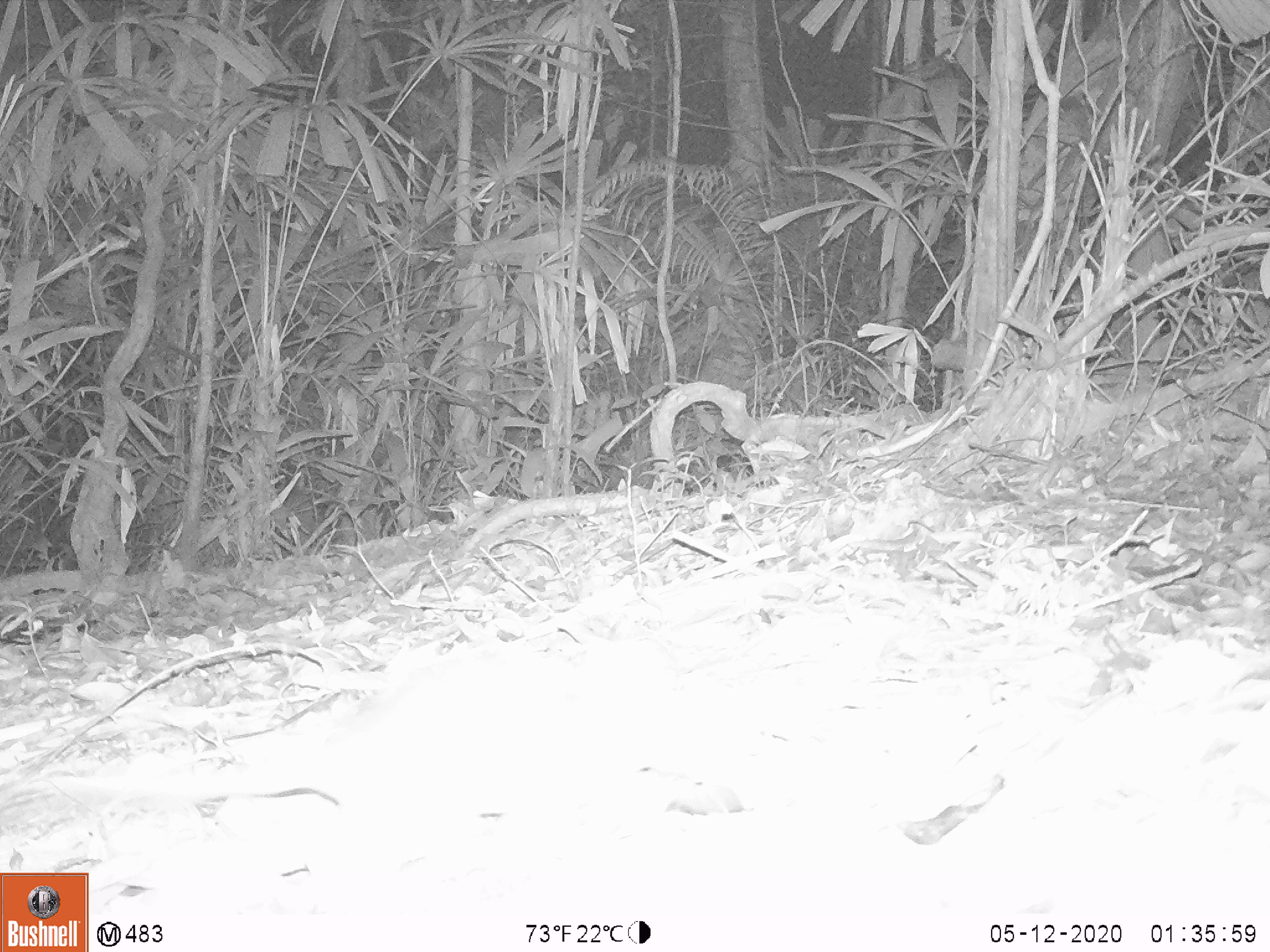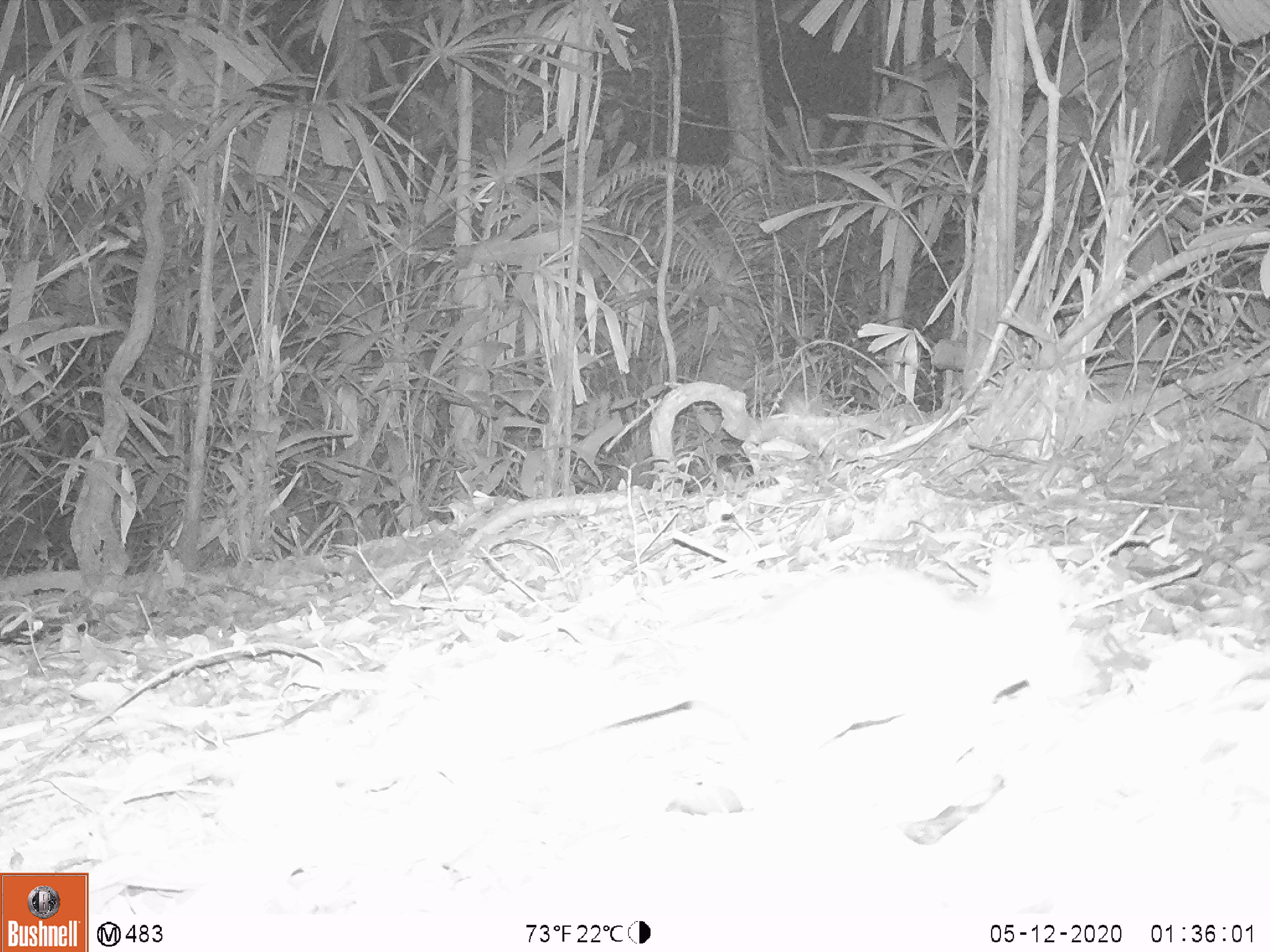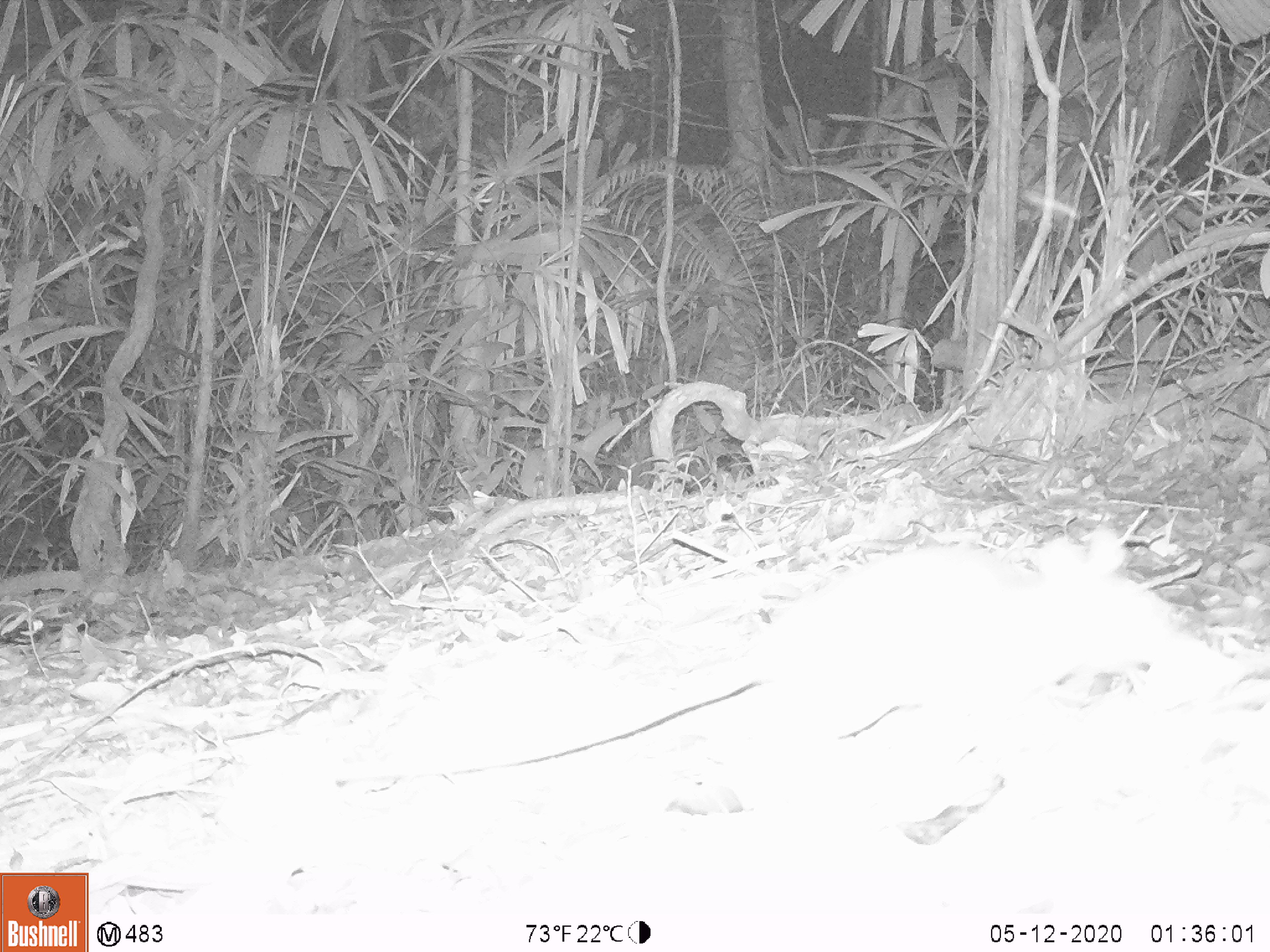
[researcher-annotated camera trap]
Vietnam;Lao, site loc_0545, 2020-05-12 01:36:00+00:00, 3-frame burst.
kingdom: Animalia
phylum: Chordata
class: Mammalia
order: Rodentia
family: Muridae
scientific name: Muridae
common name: old-world mice and rats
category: unidentified murid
Unidentified murid (old-world mice and rats) (Muridae). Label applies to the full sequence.